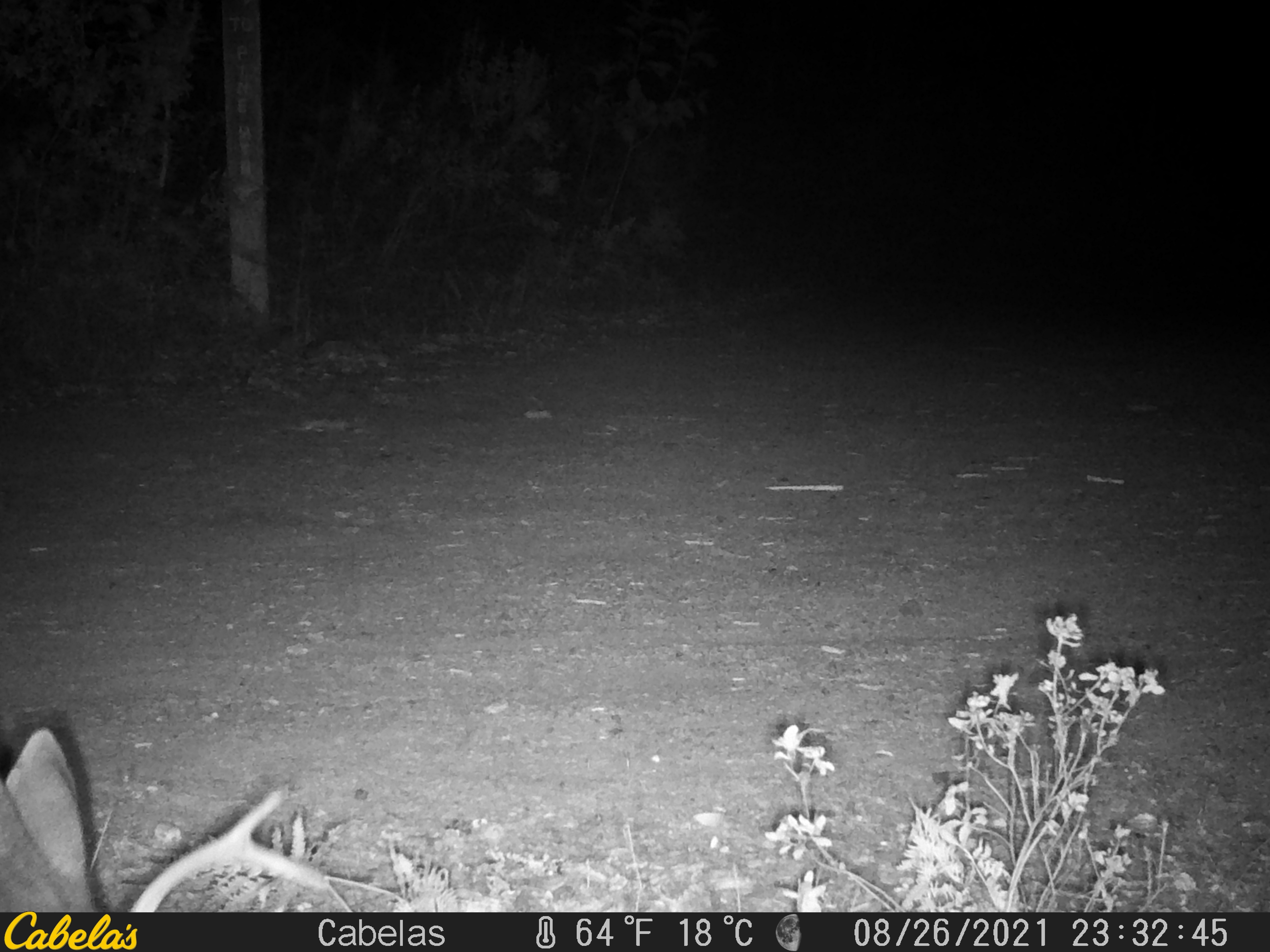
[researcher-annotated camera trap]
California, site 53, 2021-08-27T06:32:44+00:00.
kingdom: Animalia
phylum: Chordata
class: Mammalia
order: Artiodactyla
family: Cervidae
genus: Odocoileus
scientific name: Odocoileus hemionus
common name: mule deer